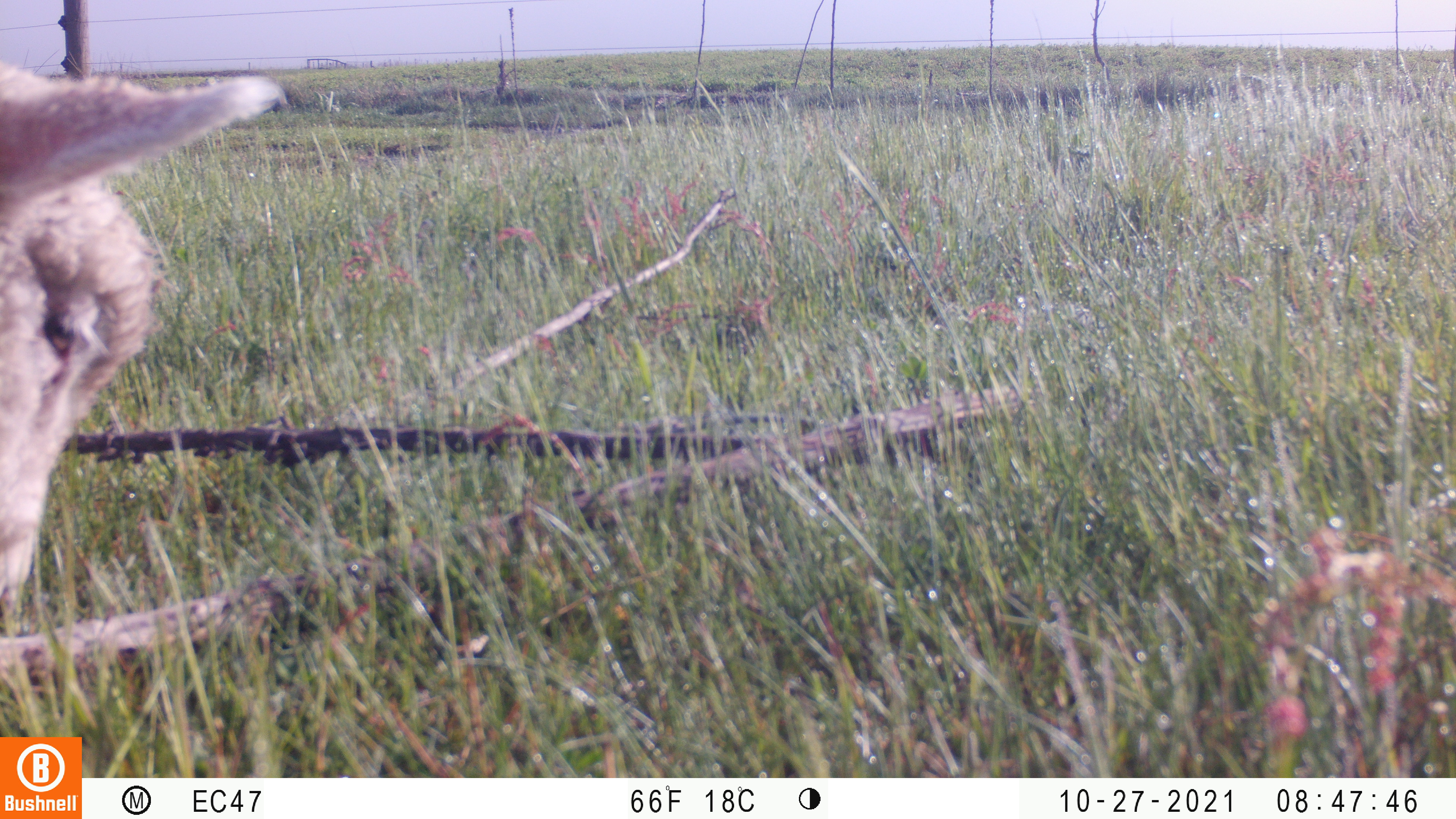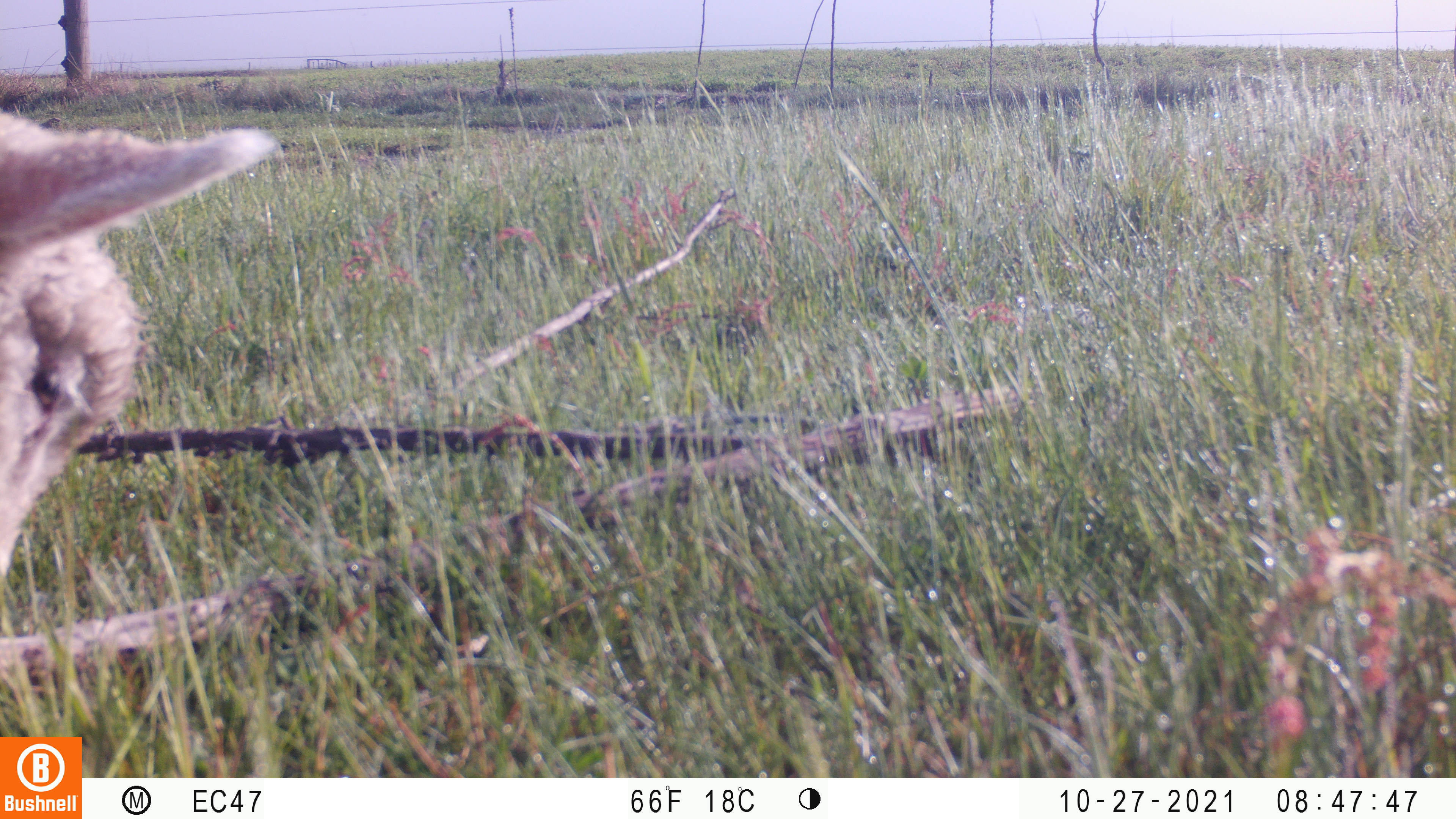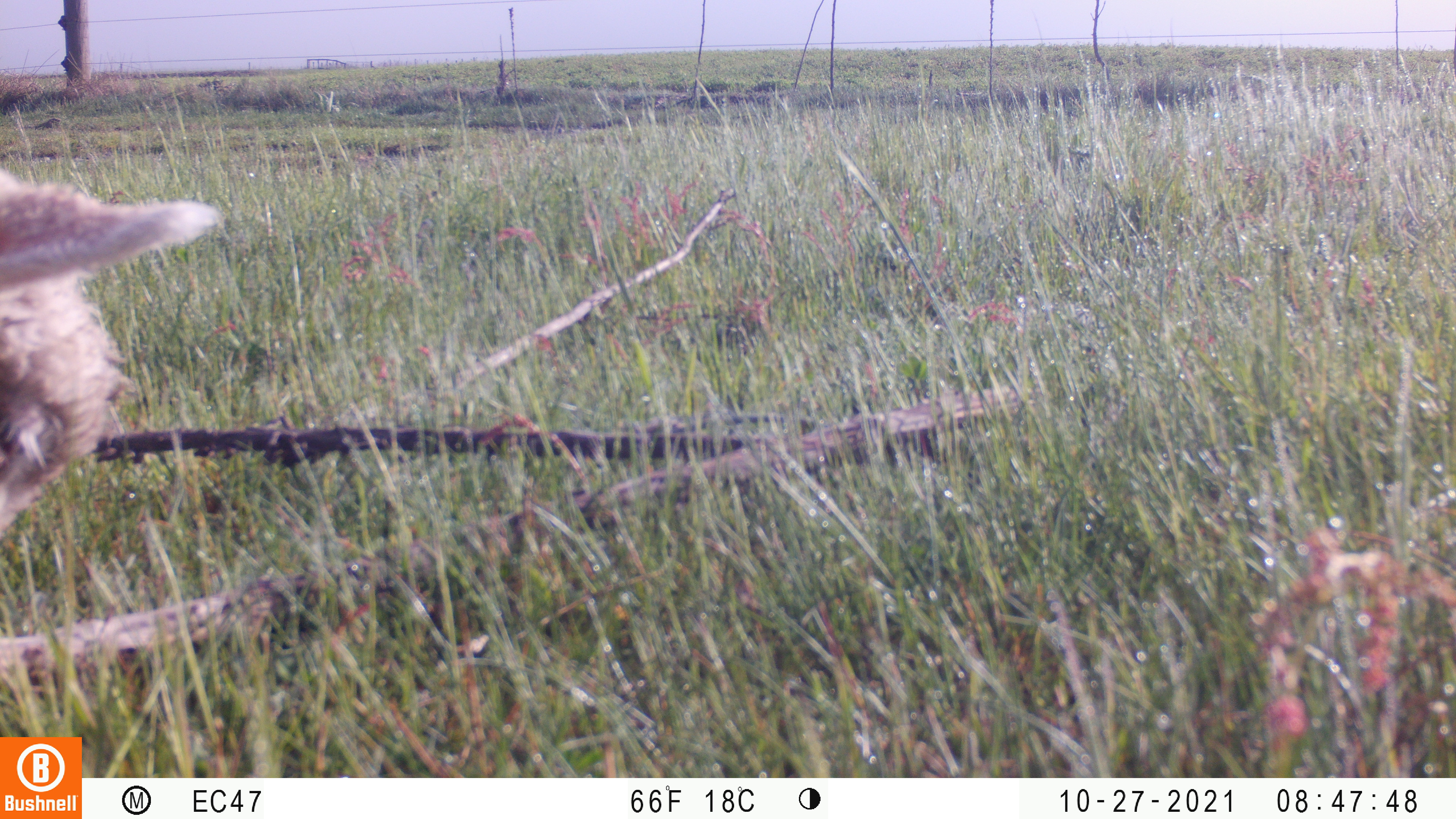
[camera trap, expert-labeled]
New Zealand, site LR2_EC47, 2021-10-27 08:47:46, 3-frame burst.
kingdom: Animalia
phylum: Chordata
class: Mammalia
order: Artiodactyla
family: Bovidae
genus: Bos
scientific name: Bos taurus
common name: domestic cow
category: cow